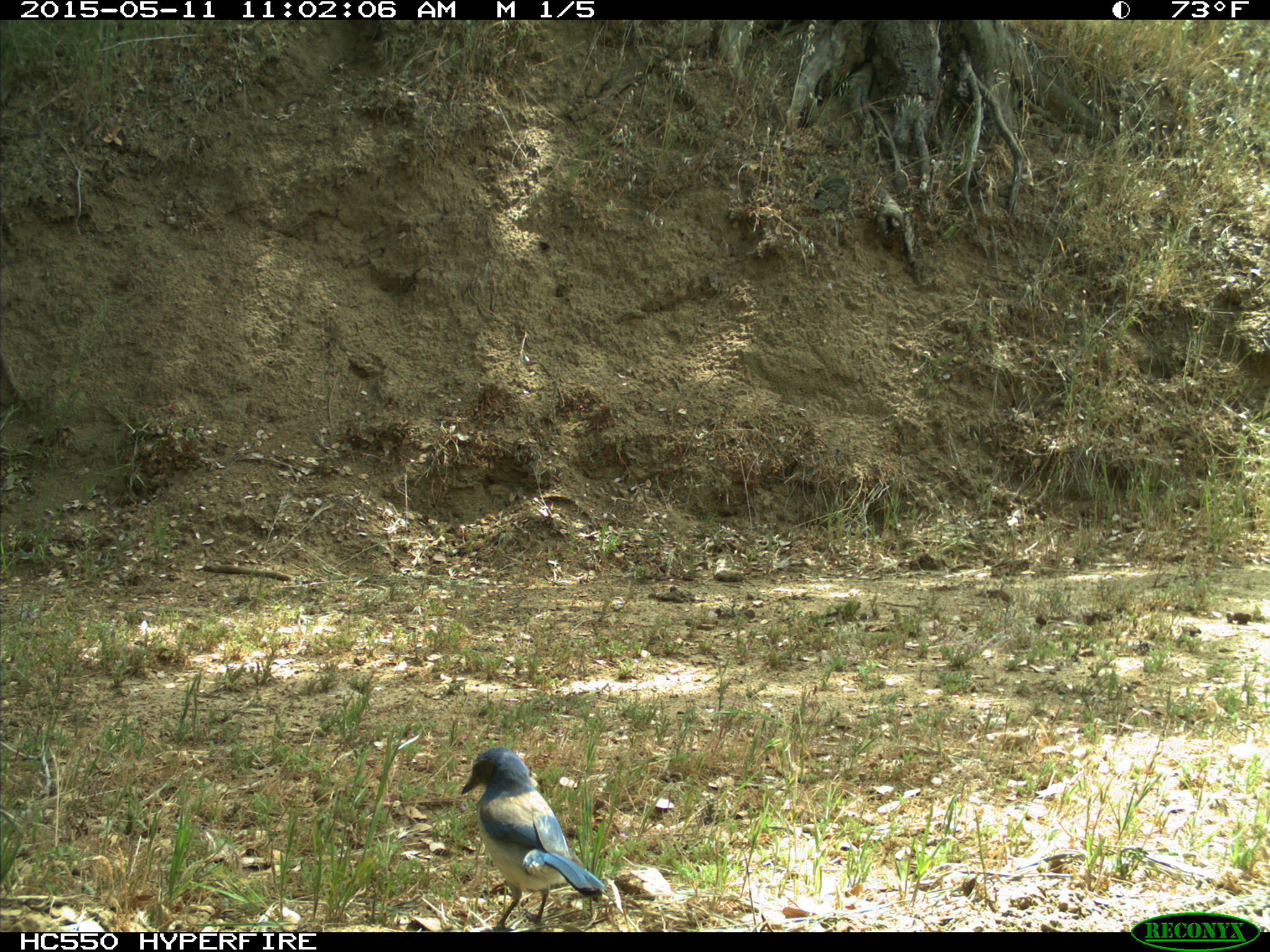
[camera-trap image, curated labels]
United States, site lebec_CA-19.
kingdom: Animalia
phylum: Chordata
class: Aves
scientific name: Aves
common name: birds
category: unidentified bird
Unidentified bird (birds) (Aves).